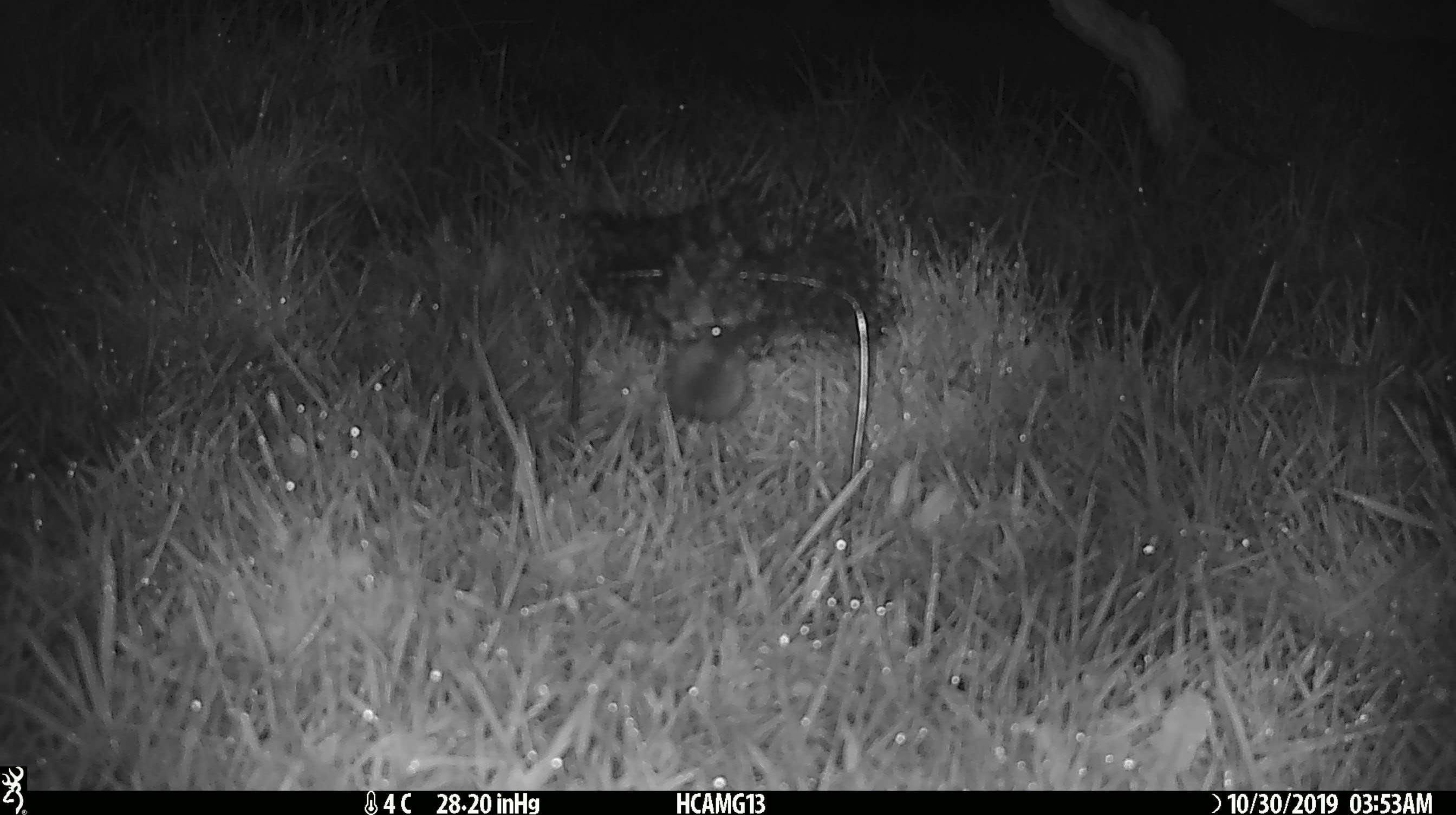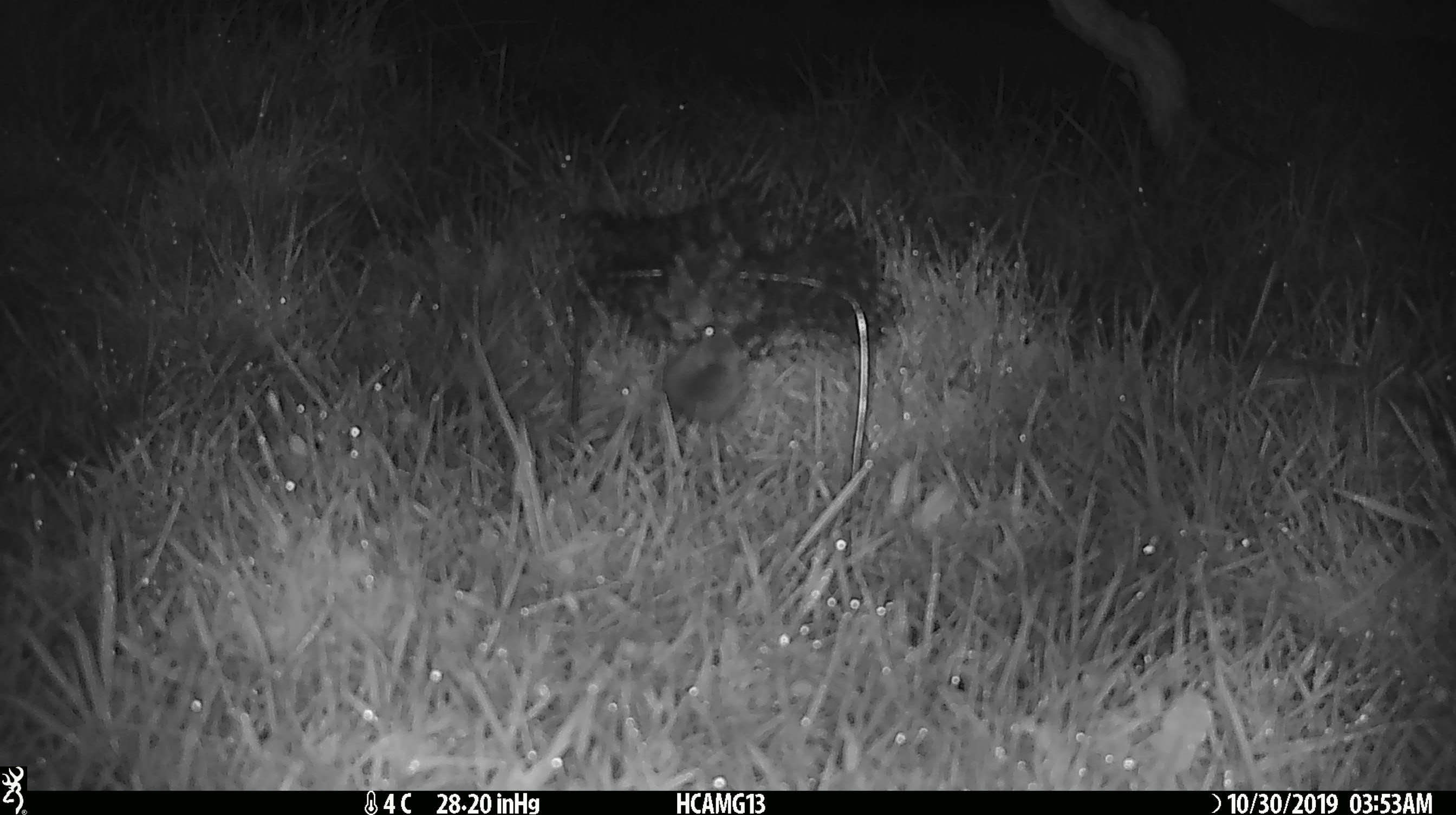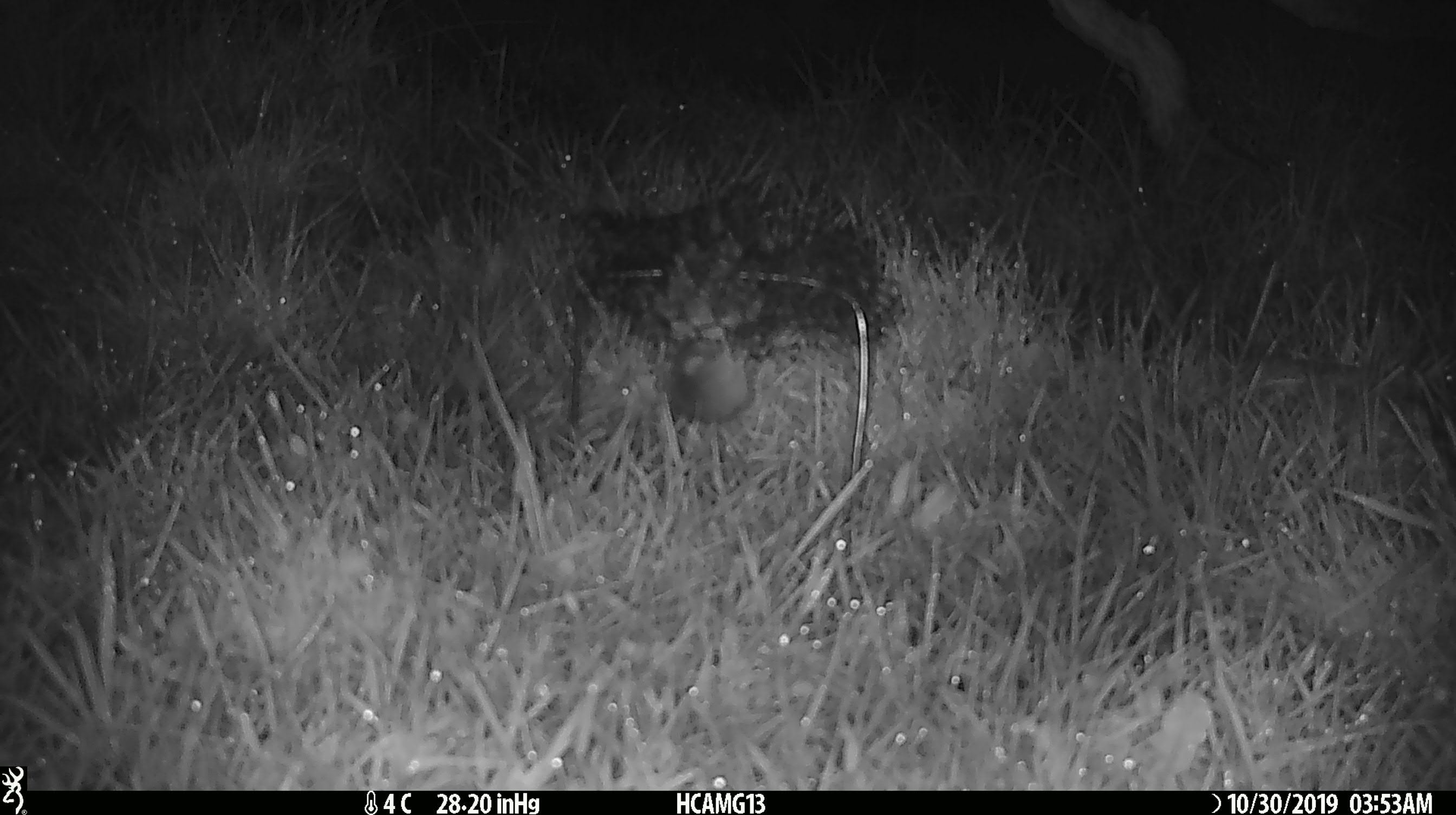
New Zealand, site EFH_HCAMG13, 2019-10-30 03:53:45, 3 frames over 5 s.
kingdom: Animalia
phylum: Chordata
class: Mammalia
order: Rodentia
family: Muridae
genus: Mus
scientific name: Mus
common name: mouse